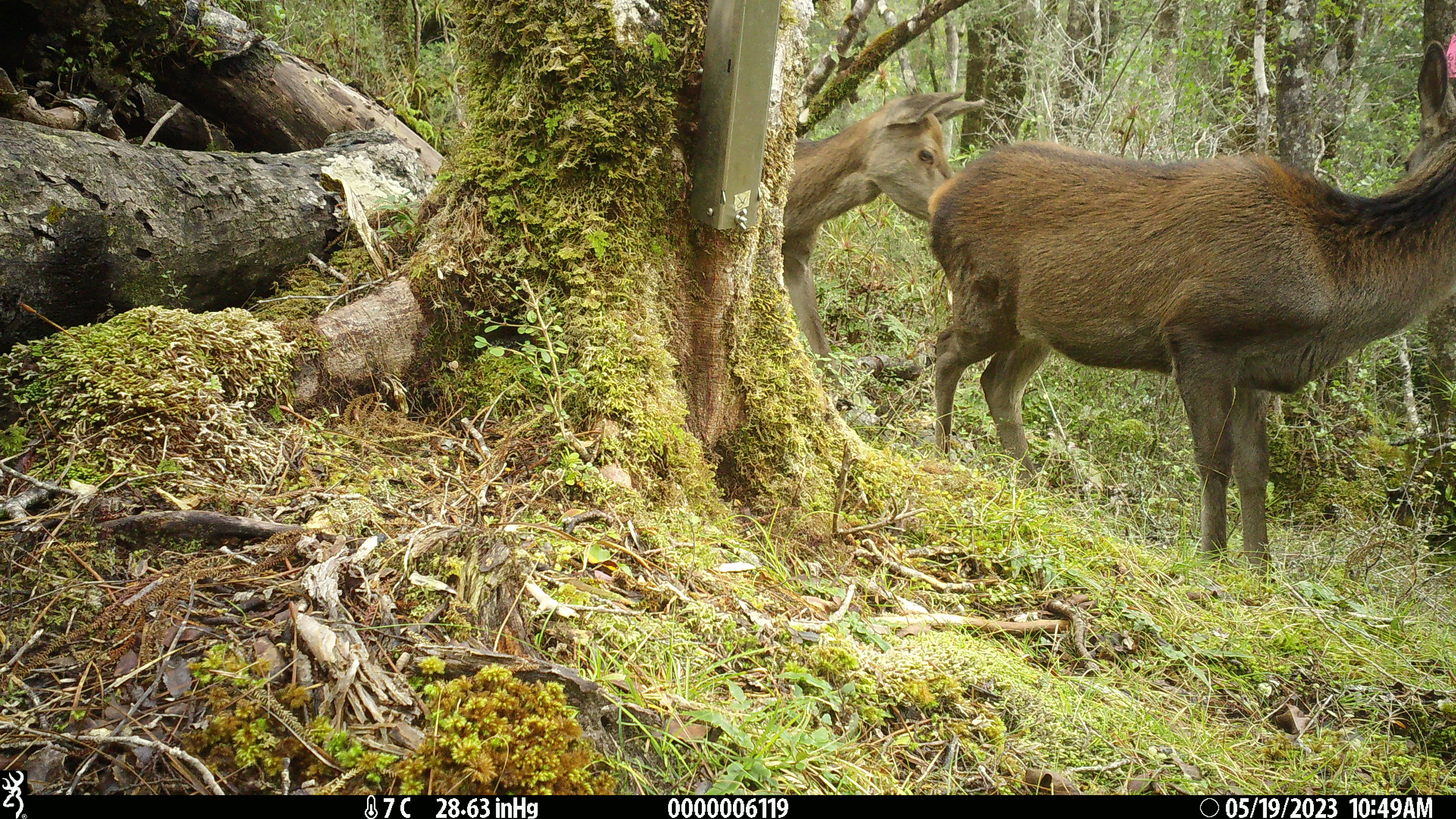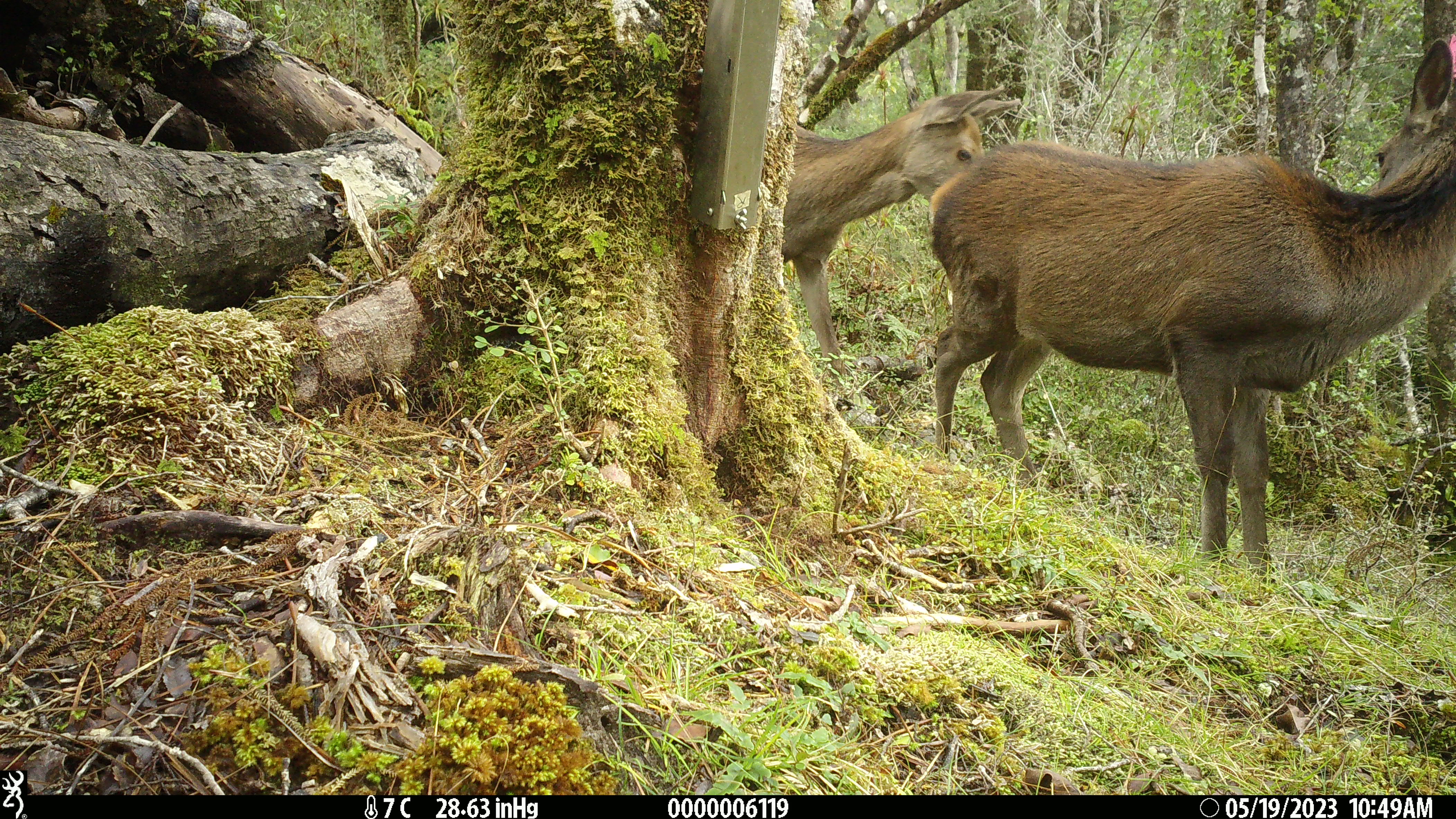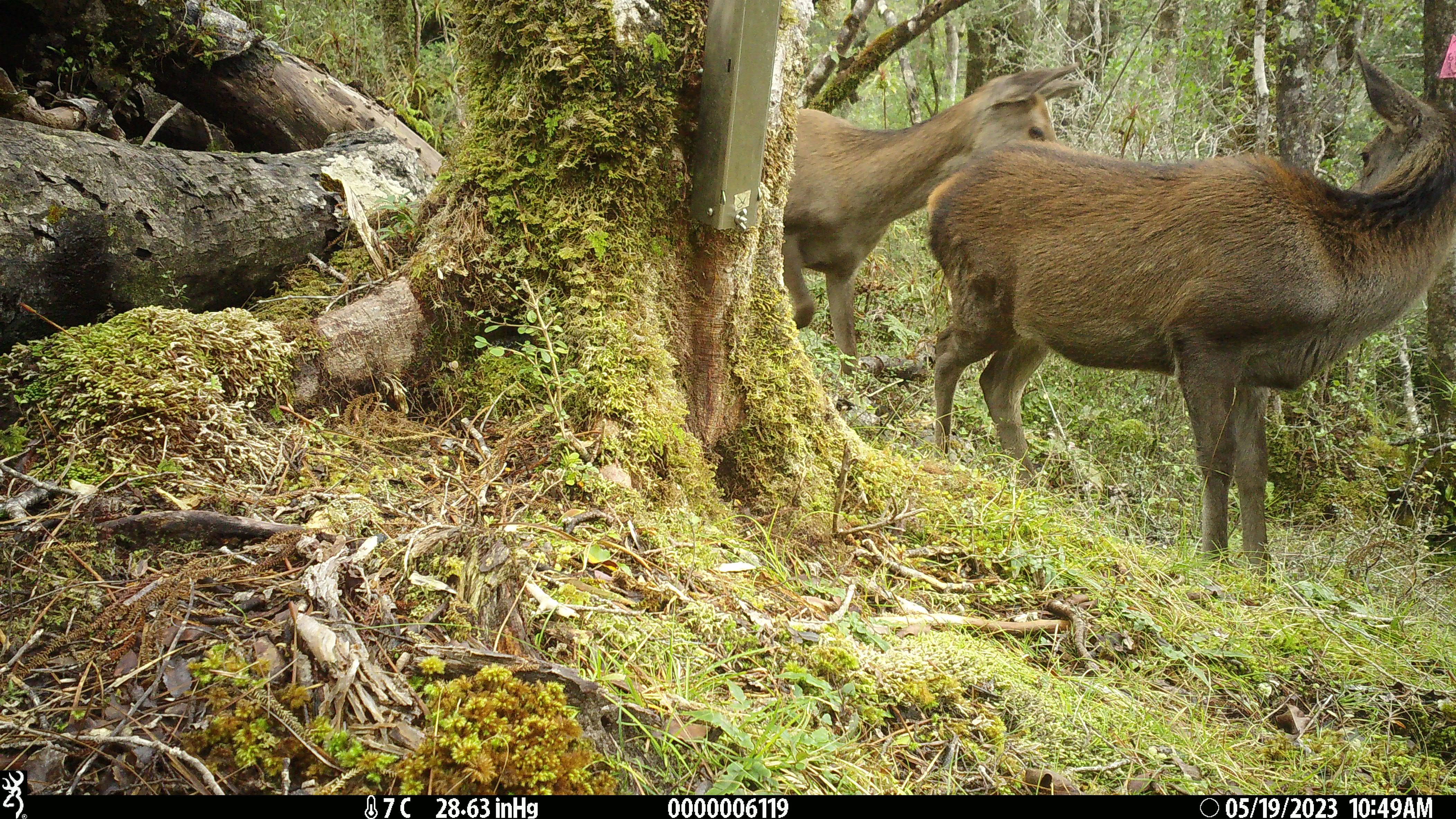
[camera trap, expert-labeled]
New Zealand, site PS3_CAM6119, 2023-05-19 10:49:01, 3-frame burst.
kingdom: Animalia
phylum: Chordata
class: Mammalia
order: Artiodactyla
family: Cervidae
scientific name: Cervidae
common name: deer